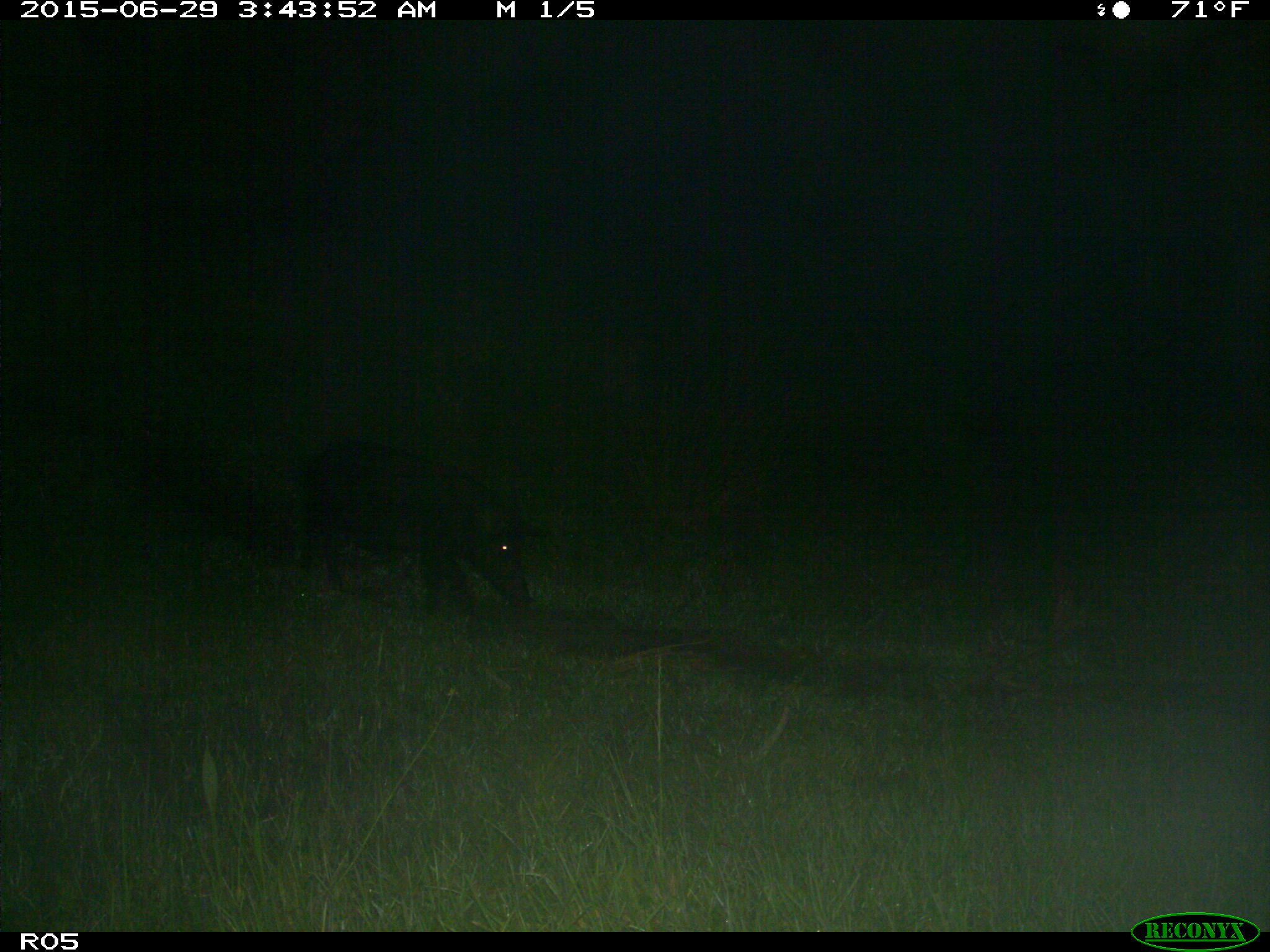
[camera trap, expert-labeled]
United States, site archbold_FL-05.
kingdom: Animalia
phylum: Chordata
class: Mammalia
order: Artiodactyla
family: Suidae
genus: Sus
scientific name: Sus scrofa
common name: wild boar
Sus scrofa (wild boar).